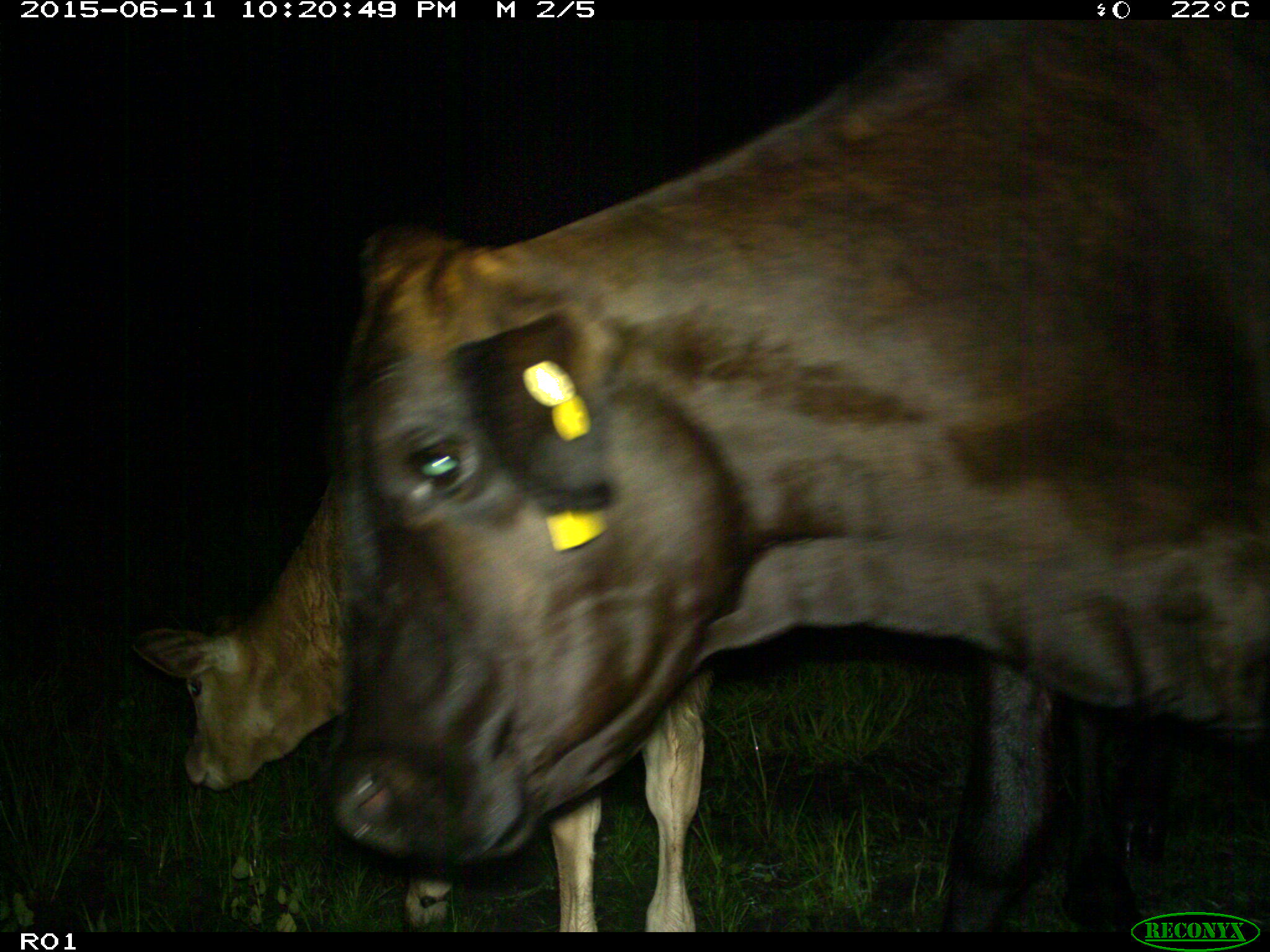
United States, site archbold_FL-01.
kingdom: Animalia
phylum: Chordata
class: Mammalia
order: Artiodactyla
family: Bovidae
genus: Bos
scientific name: Bos taurus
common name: domestic cow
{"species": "Bos taurus (domestic cow)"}